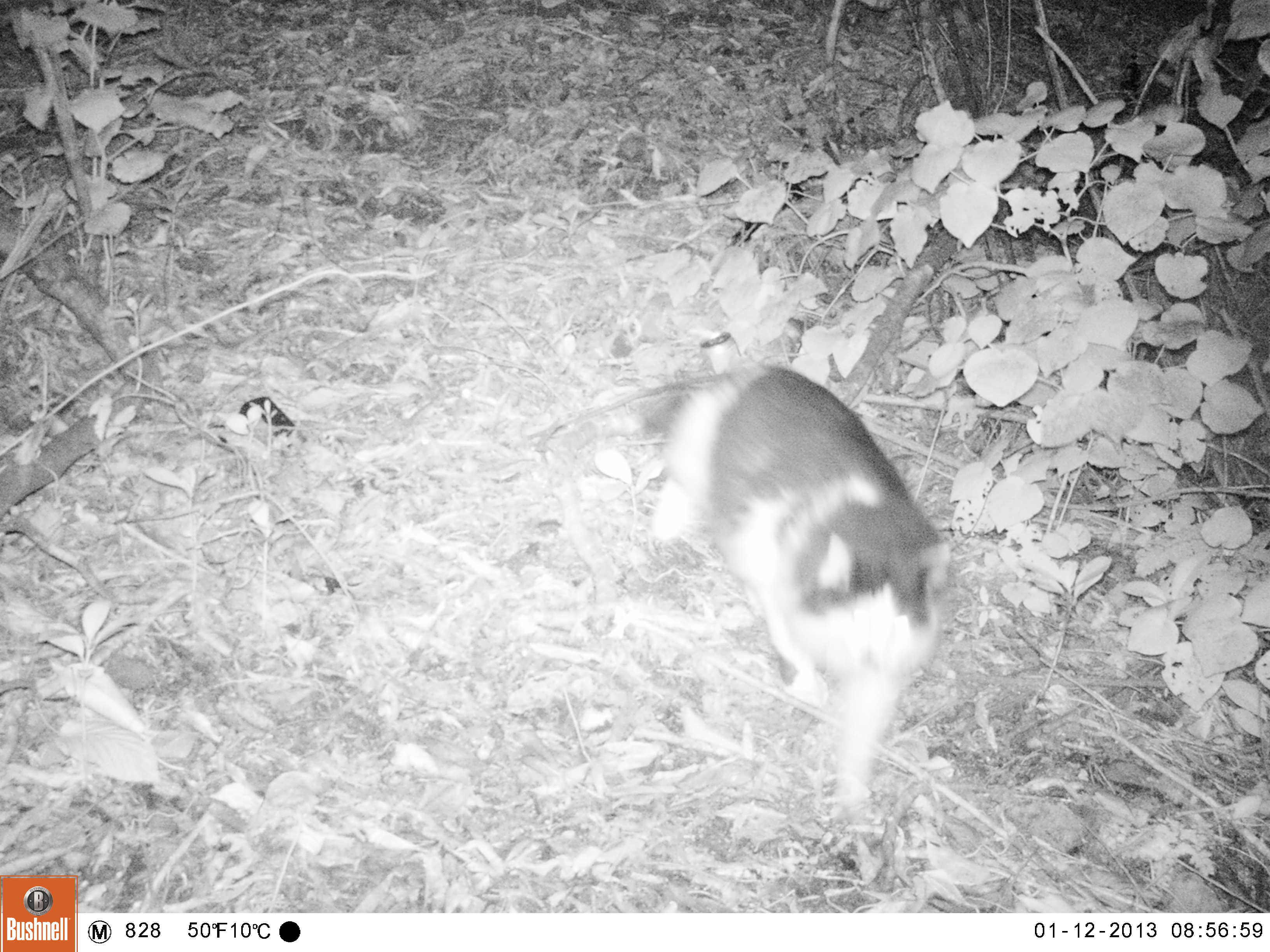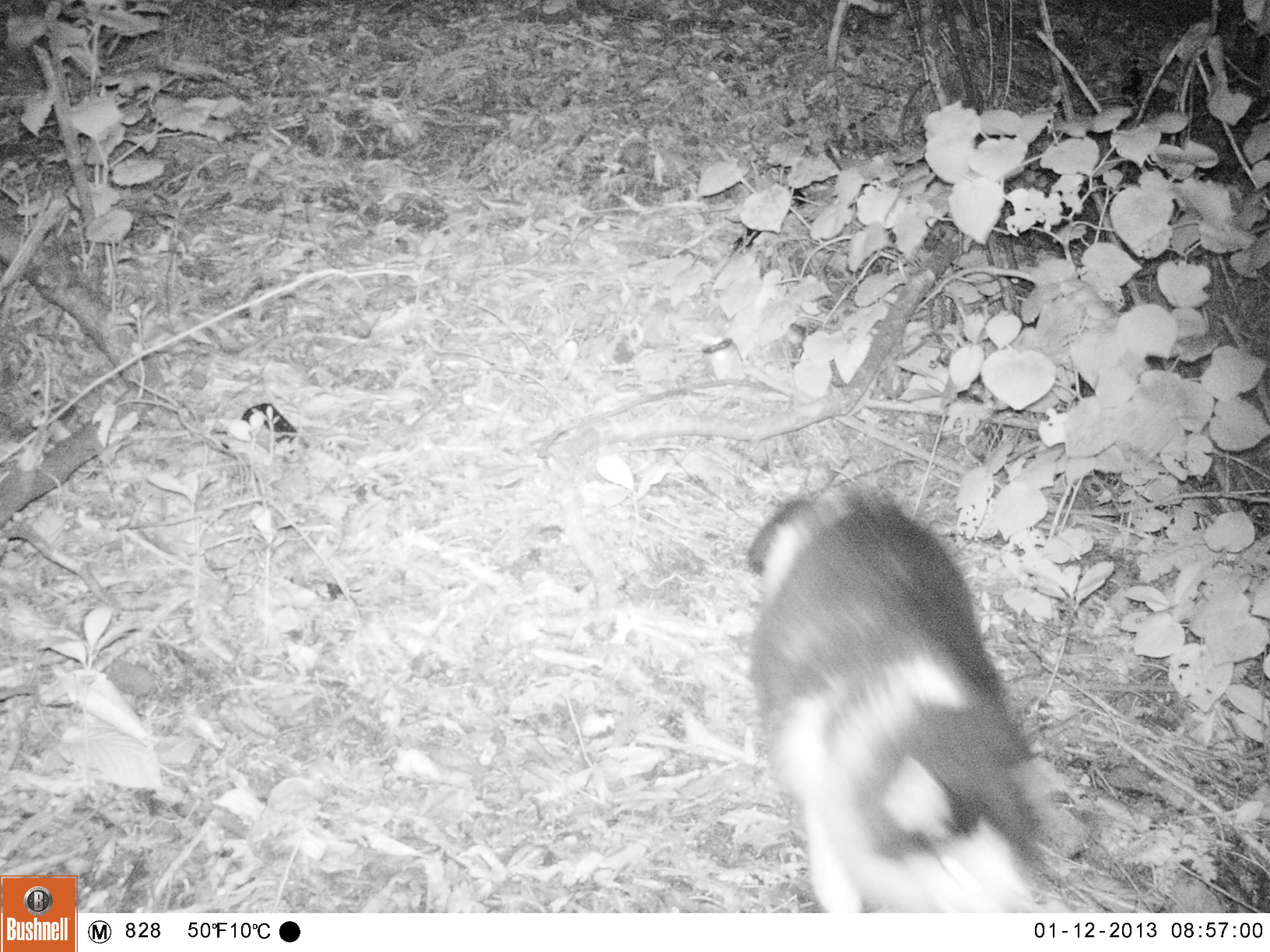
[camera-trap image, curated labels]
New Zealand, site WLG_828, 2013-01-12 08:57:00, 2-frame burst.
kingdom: Animalia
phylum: Chordata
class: Mammalia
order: Carnivora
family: Felidae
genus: Felis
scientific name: Felis catus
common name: domestic cat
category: cat